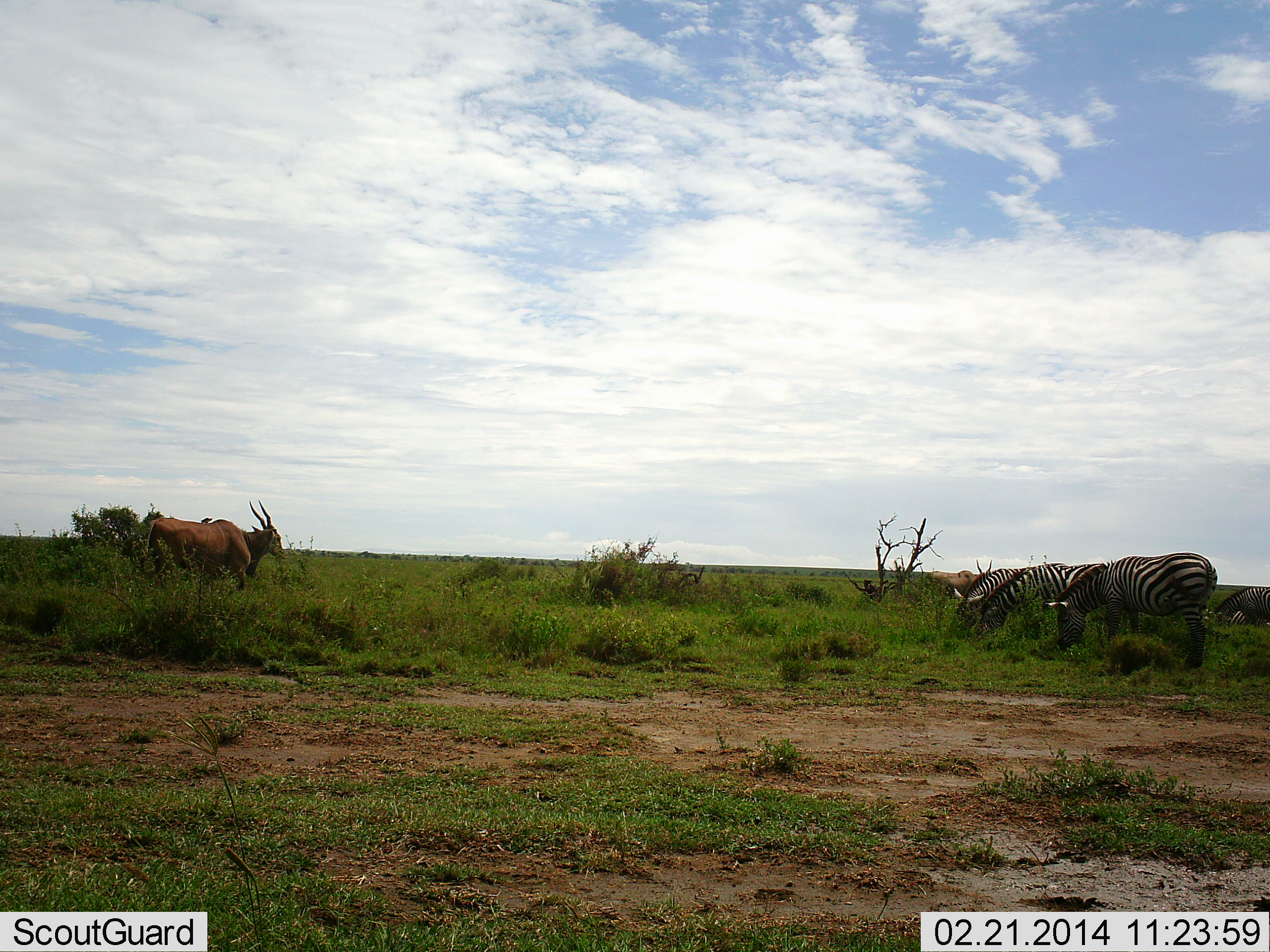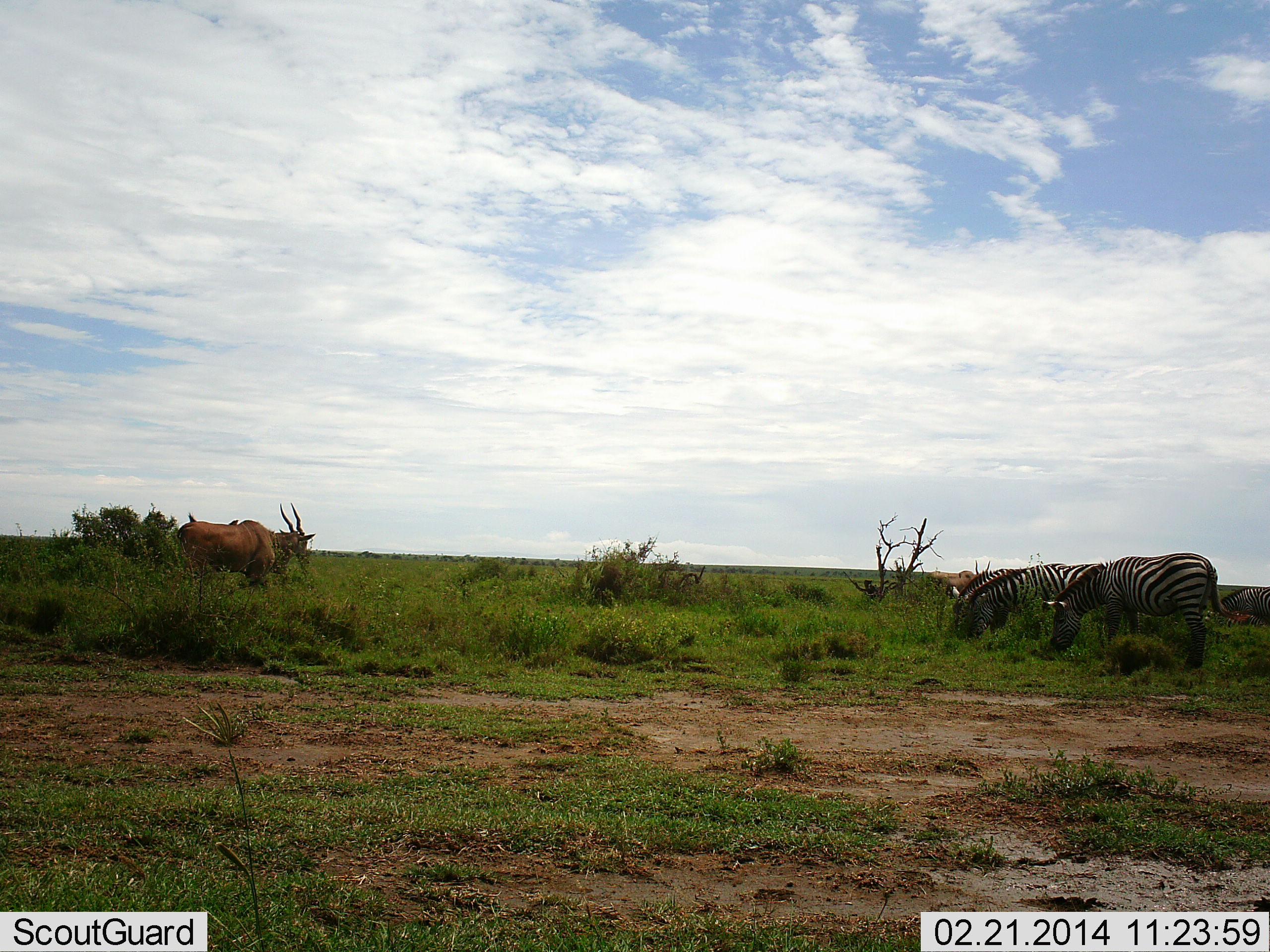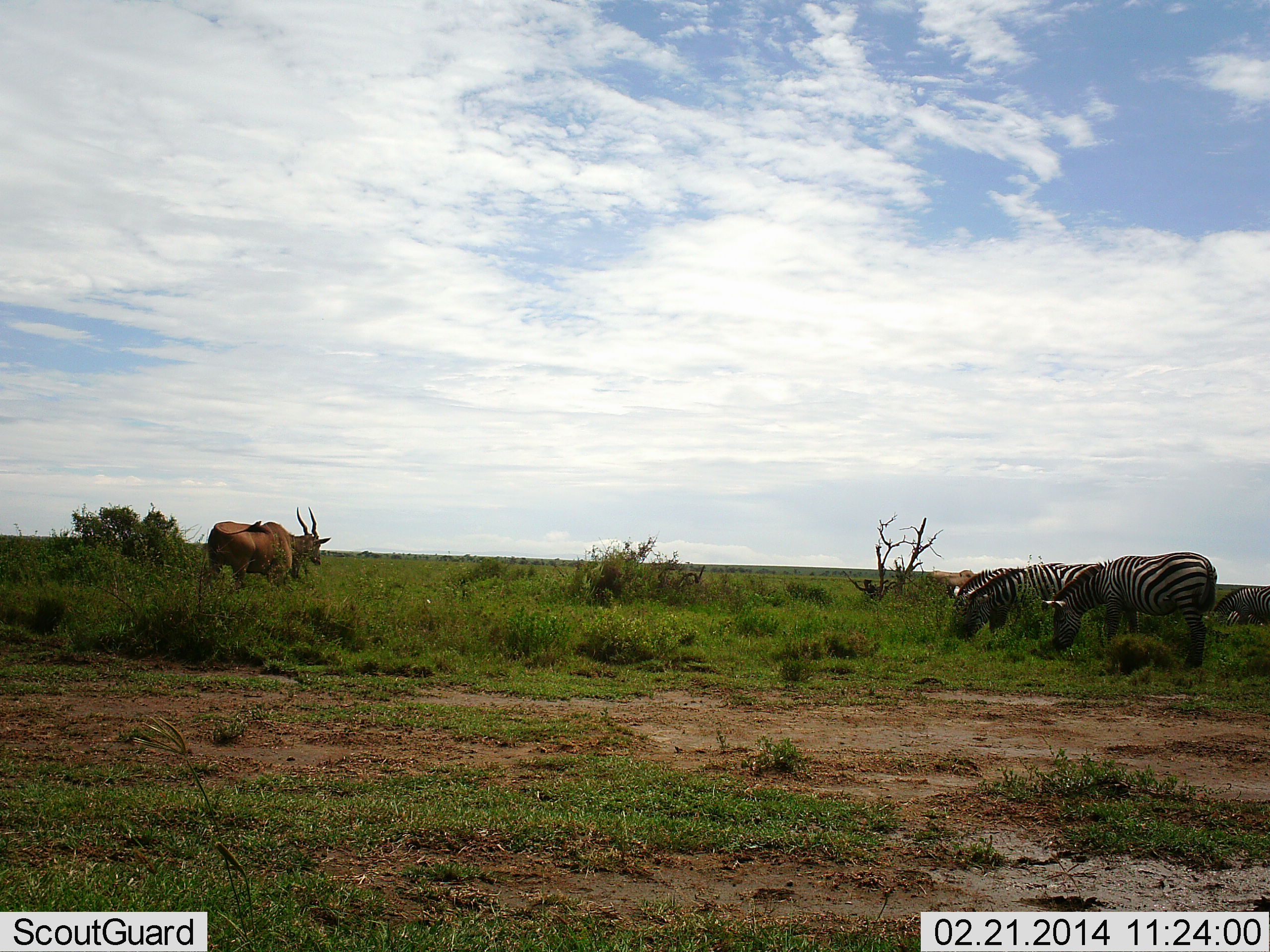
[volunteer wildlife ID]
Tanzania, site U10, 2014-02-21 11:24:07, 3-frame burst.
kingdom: Animalia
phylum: Chordata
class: Mammalia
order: Artiodactyla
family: Bovidae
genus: Tragelaphus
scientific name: Tragelaphus oryx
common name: eland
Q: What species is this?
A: Eland (Tragelaphus oryx).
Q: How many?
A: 1.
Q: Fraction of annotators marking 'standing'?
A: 18%.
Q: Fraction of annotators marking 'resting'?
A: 0%.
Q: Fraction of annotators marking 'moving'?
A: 82%.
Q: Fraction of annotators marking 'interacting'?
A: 0%.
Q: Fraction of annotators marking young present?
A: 0%.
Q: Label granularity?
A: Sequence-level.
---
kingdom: Animalia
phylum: Chordata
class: Mammalia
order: Perissodactyla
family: Equidae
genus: Equus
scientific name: Equus quagga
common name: plains zebra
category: zebra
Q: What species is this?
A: Zebra (plains zebra) (Equus quagga).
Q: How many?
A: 3.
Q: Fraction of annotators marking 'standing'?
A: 21%.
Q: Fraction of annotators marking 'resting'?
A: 0%.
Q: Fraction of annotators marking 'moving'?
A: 0%.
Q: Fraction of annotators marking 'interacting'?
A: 0%.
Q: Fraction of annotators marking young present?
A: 0%.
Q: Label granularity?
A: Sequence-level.